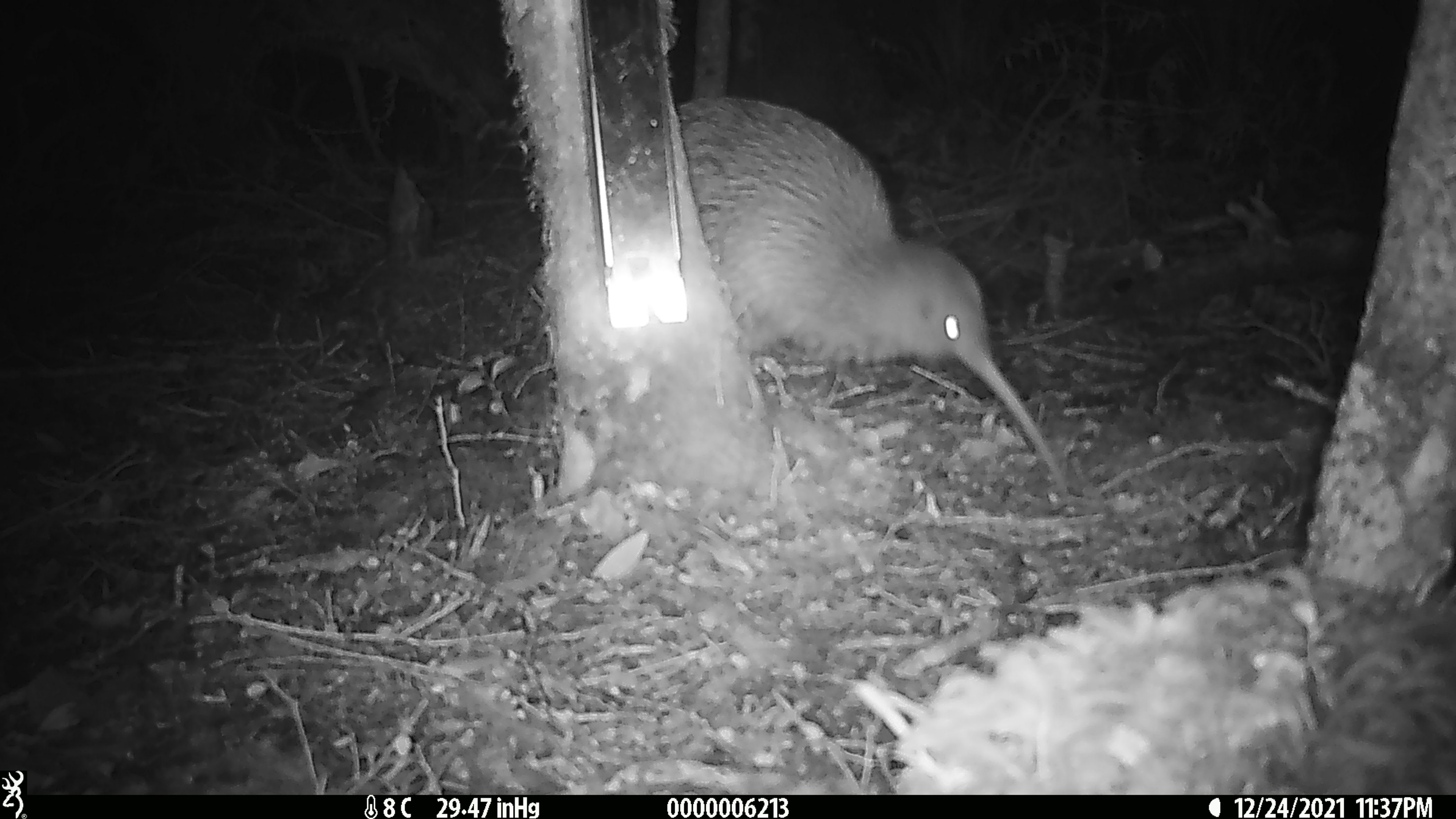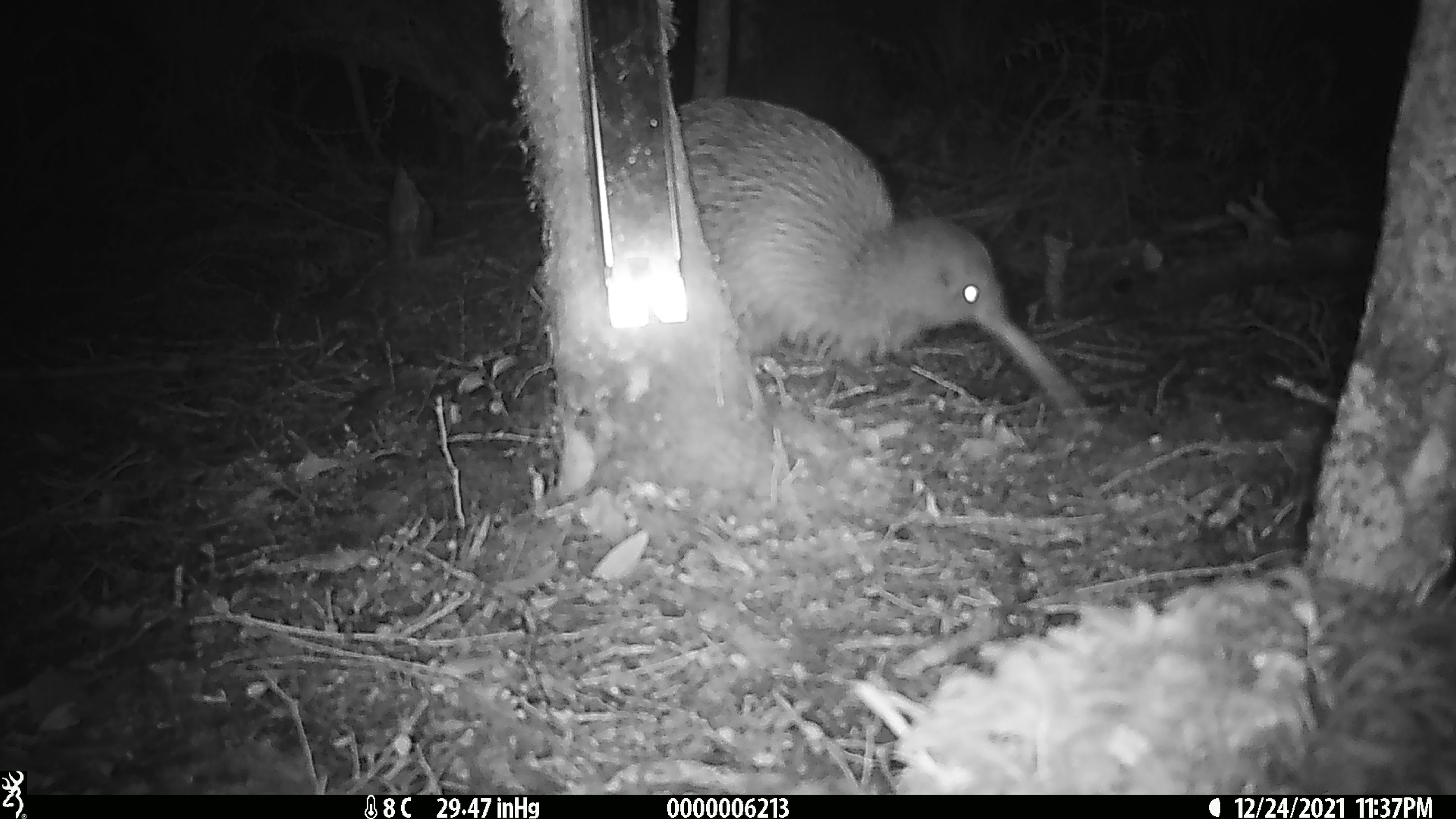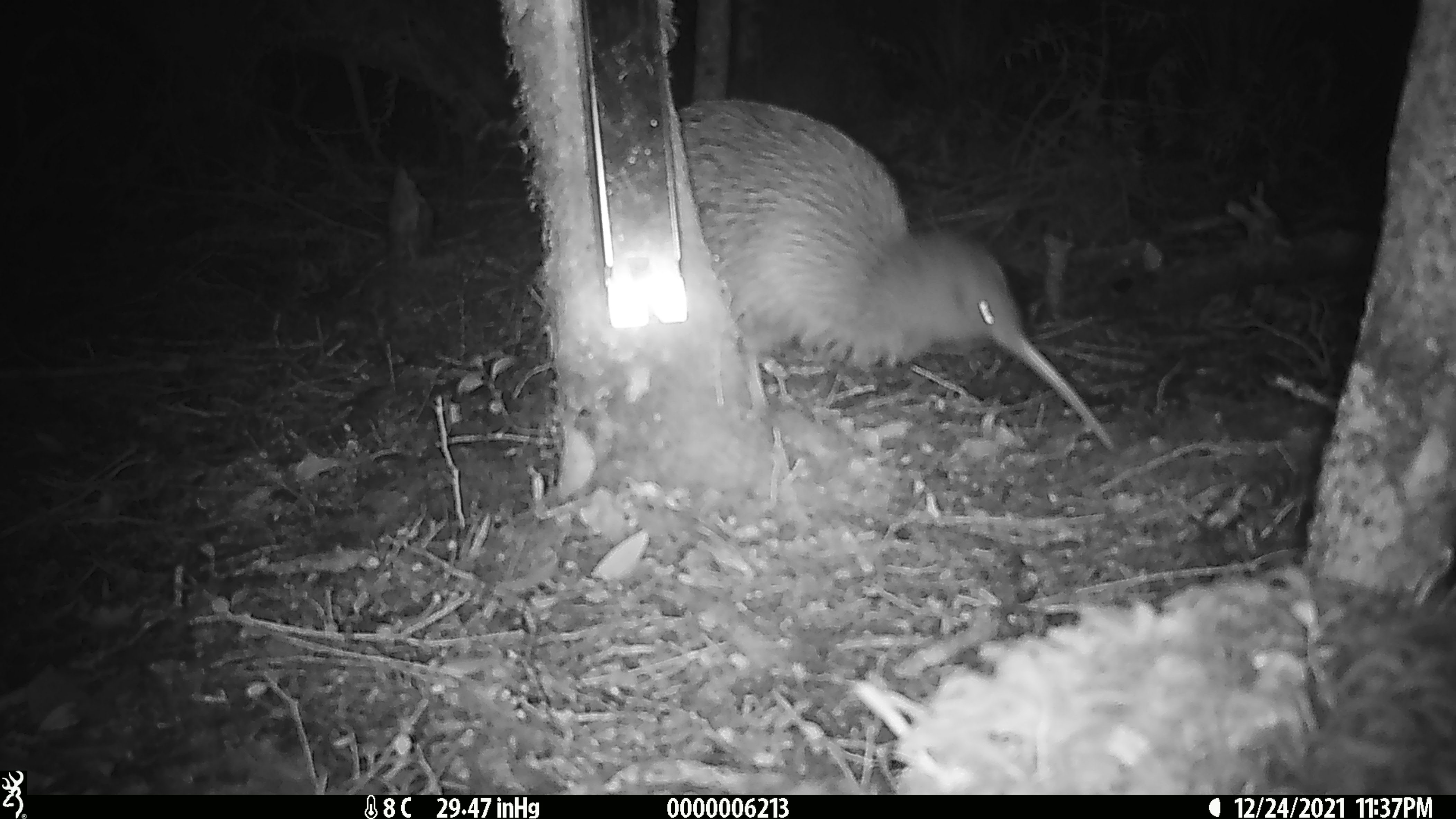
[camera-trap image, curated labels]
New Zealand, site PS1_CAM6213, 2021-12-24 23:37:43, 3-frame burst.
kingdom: Animalia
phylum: Chordata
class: Aves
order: Apterygiformes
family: Apterygidae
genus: Apteryx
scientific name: Apteryx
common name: kiwi